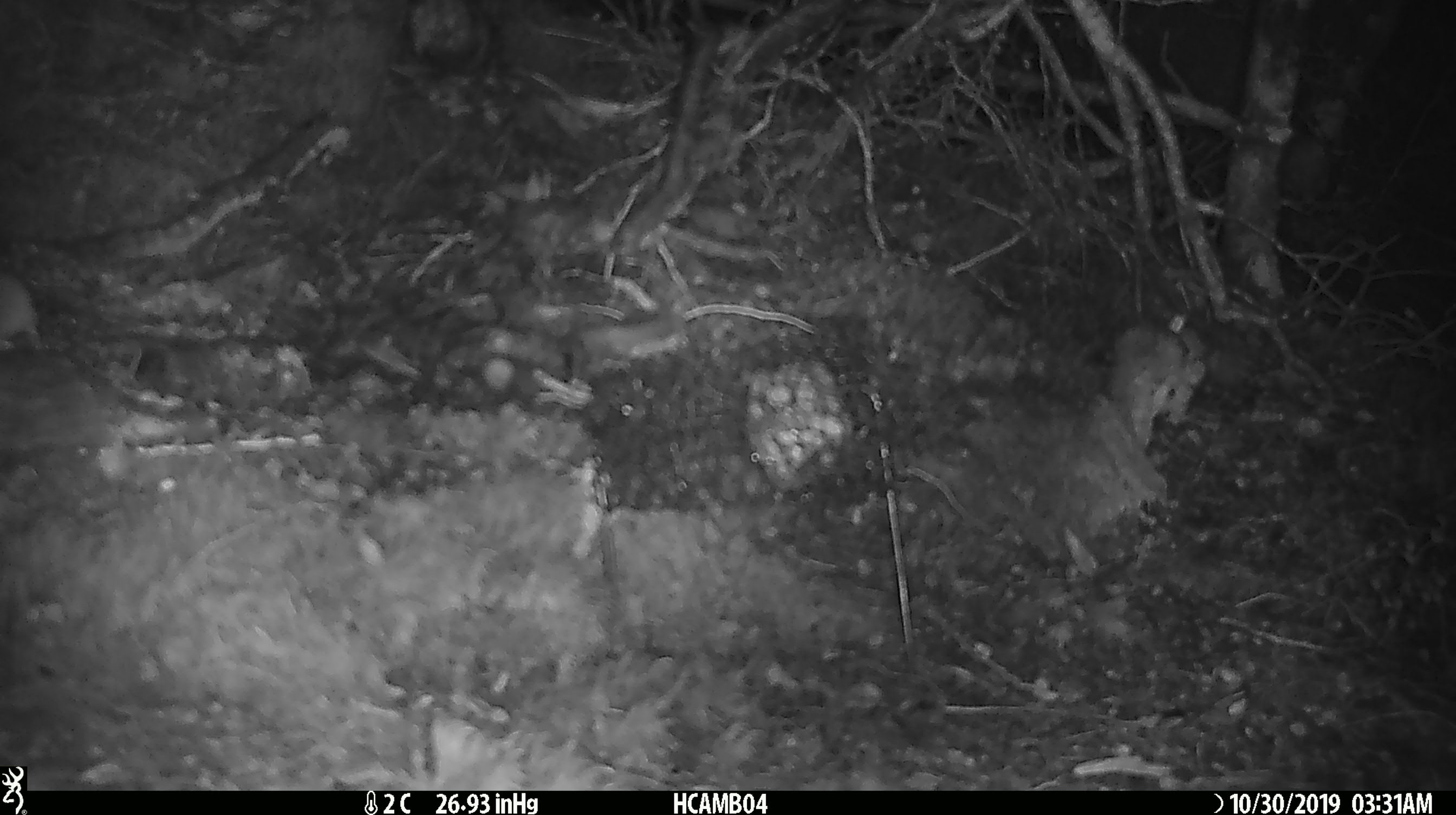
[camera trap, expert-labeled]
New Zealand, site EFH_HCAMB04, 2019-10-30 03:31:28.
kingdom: Animalia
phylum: Chordata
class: Mammalia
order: Rodentia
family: Muridae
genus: Mus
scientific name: Mus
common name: mouse